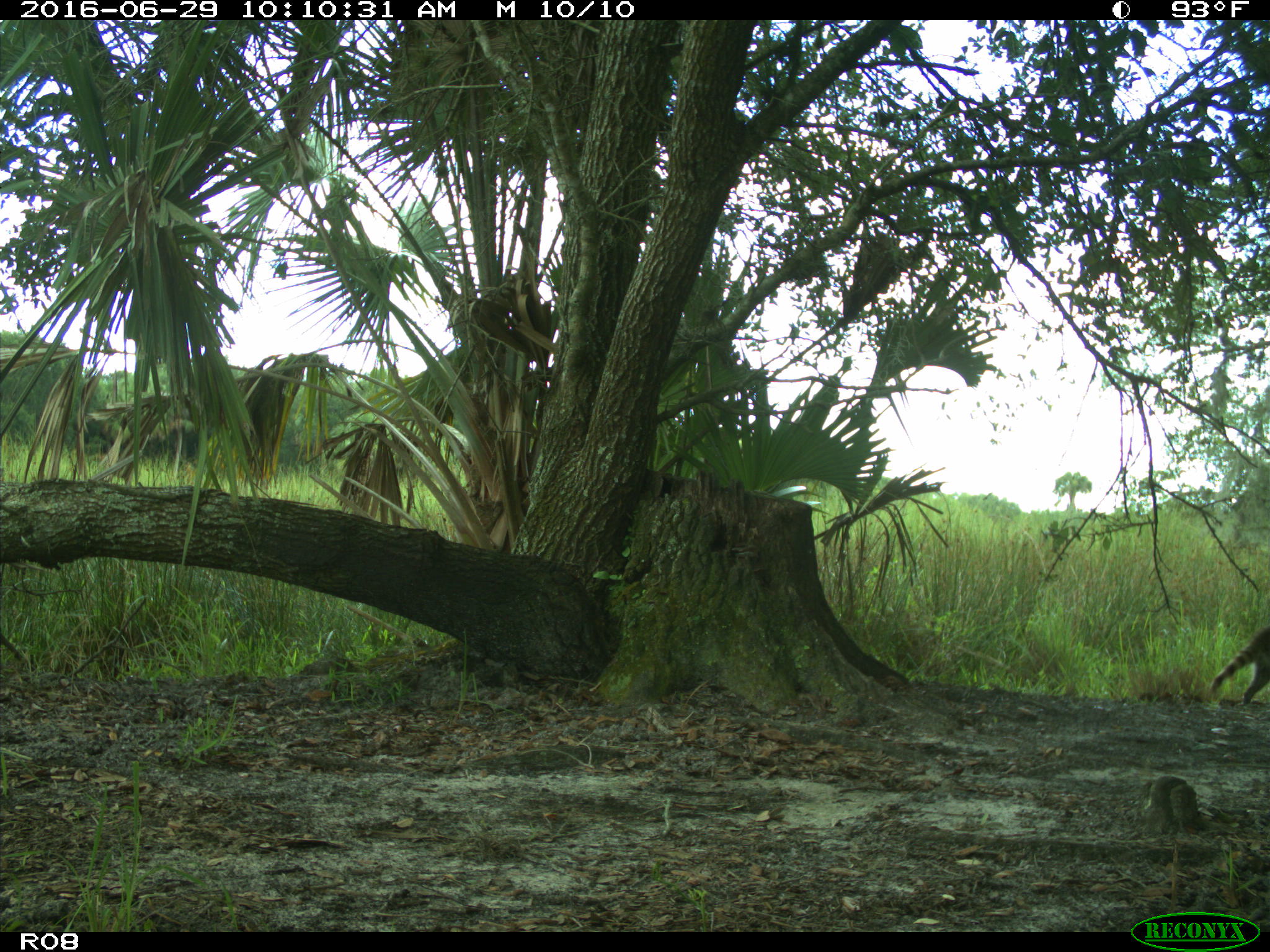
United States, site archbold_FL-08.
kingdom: Animalia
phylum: Chordata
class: Mammalia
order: Carnivora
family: Procyonidae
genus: Procyon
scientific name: Procyon lotor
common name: common raccoon